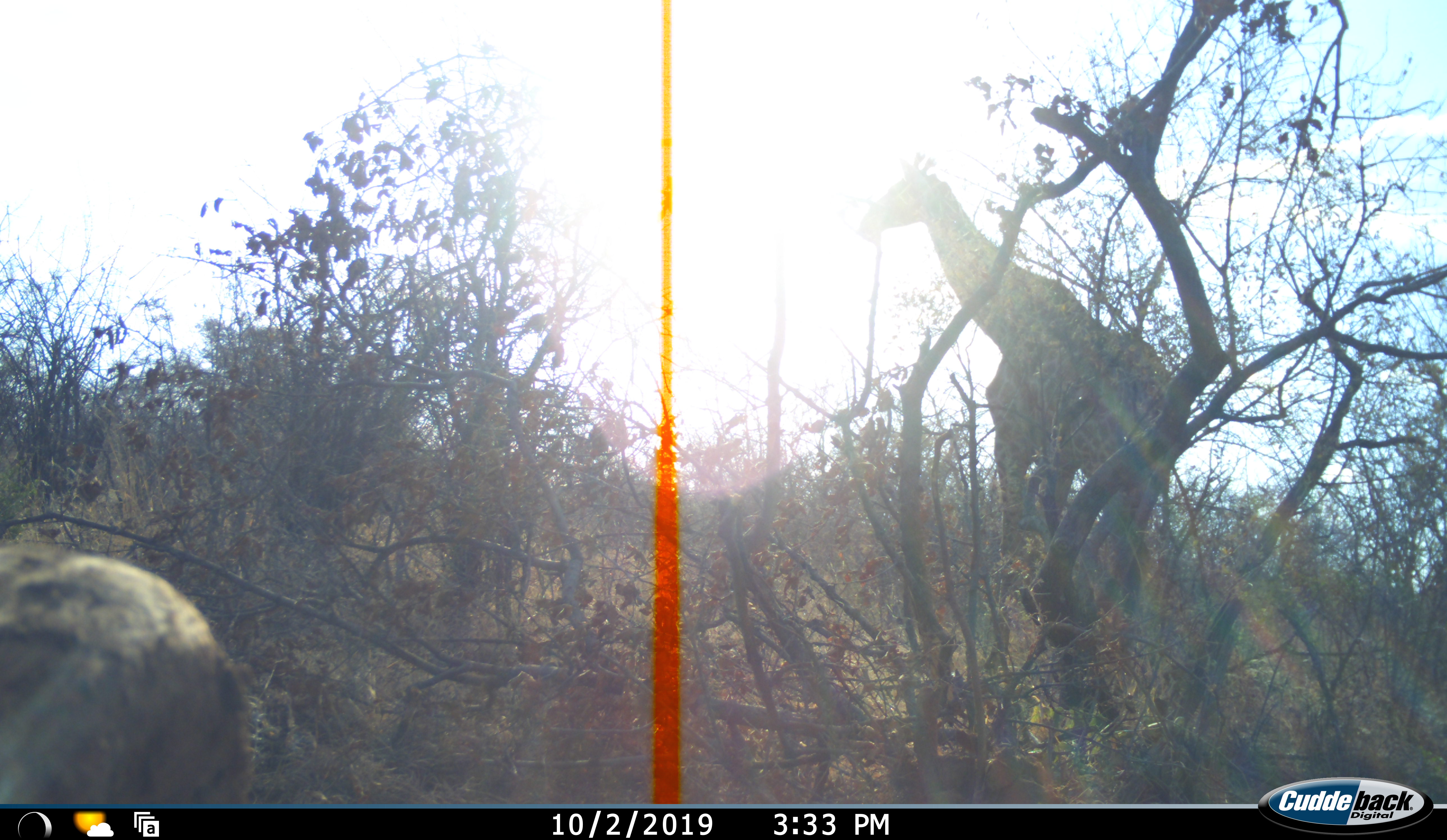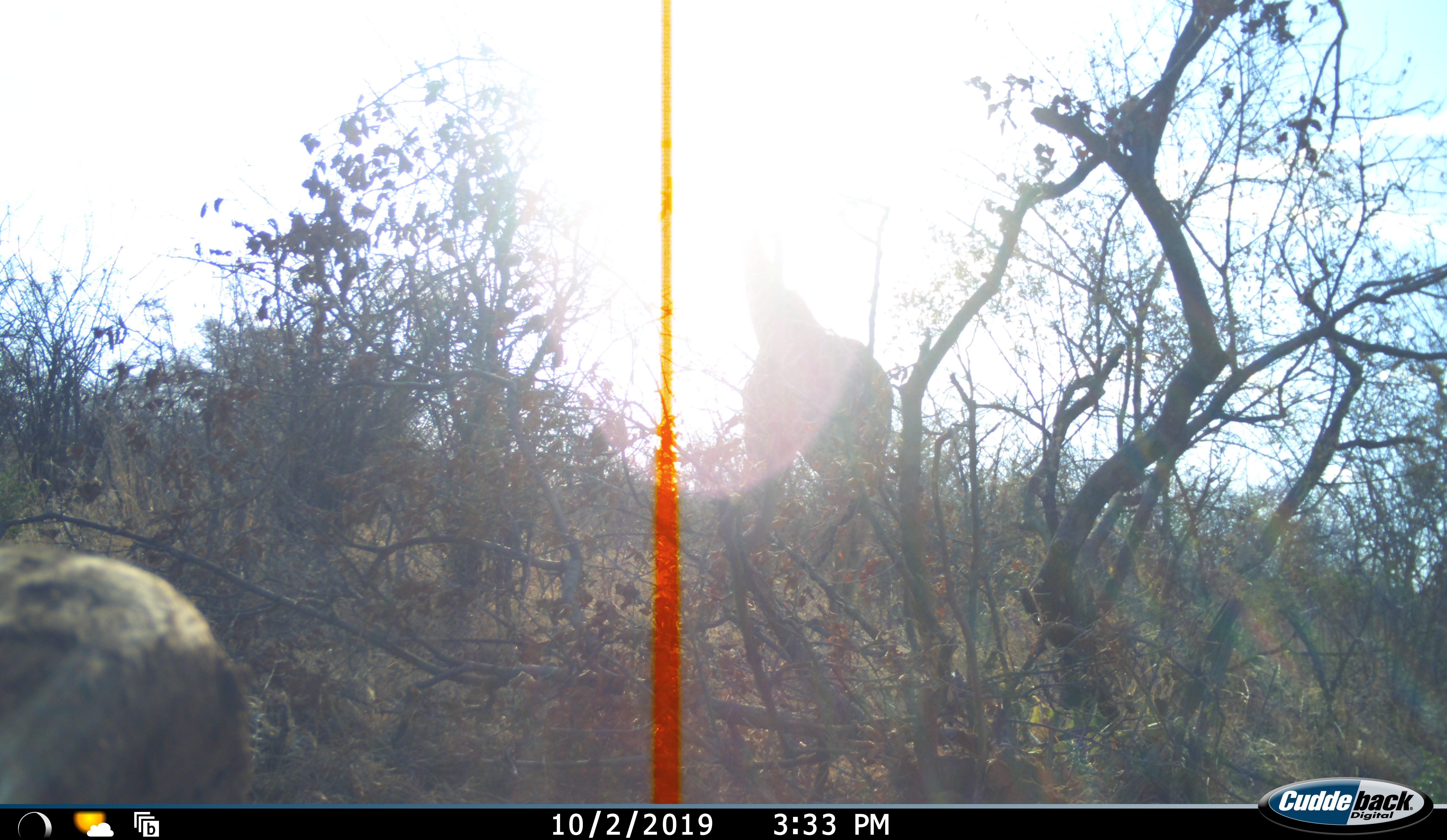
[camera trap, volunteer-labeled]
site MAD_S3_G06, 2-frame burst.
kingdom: Animalia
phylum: Chordata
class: Mammalia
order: Artiodactyla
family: Giraffidae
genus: Giraffa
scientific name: Giraffa camelopardalis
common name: giraffe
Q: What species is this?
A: Giraffe (Giraffa camelopardalis).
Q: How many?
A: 1.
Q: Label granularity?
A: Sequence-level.